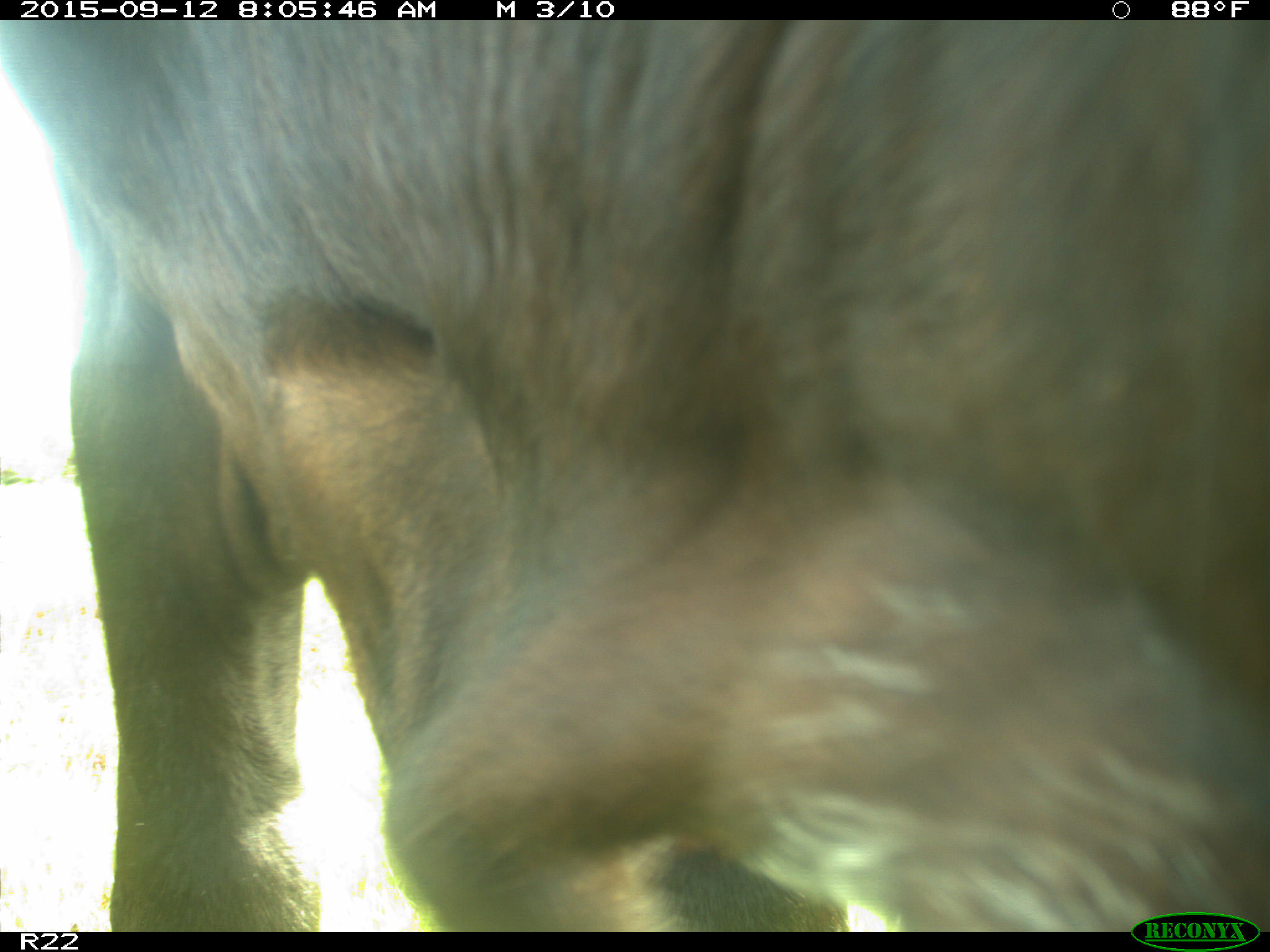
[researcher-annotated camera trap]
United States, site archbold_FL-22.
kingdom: Animalia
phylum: Chordata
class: Mammalia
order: Artiodactyla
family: Bovidae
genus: Bos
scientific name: Bos taurus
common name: domestic cow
Bos taurus (domestic cow).